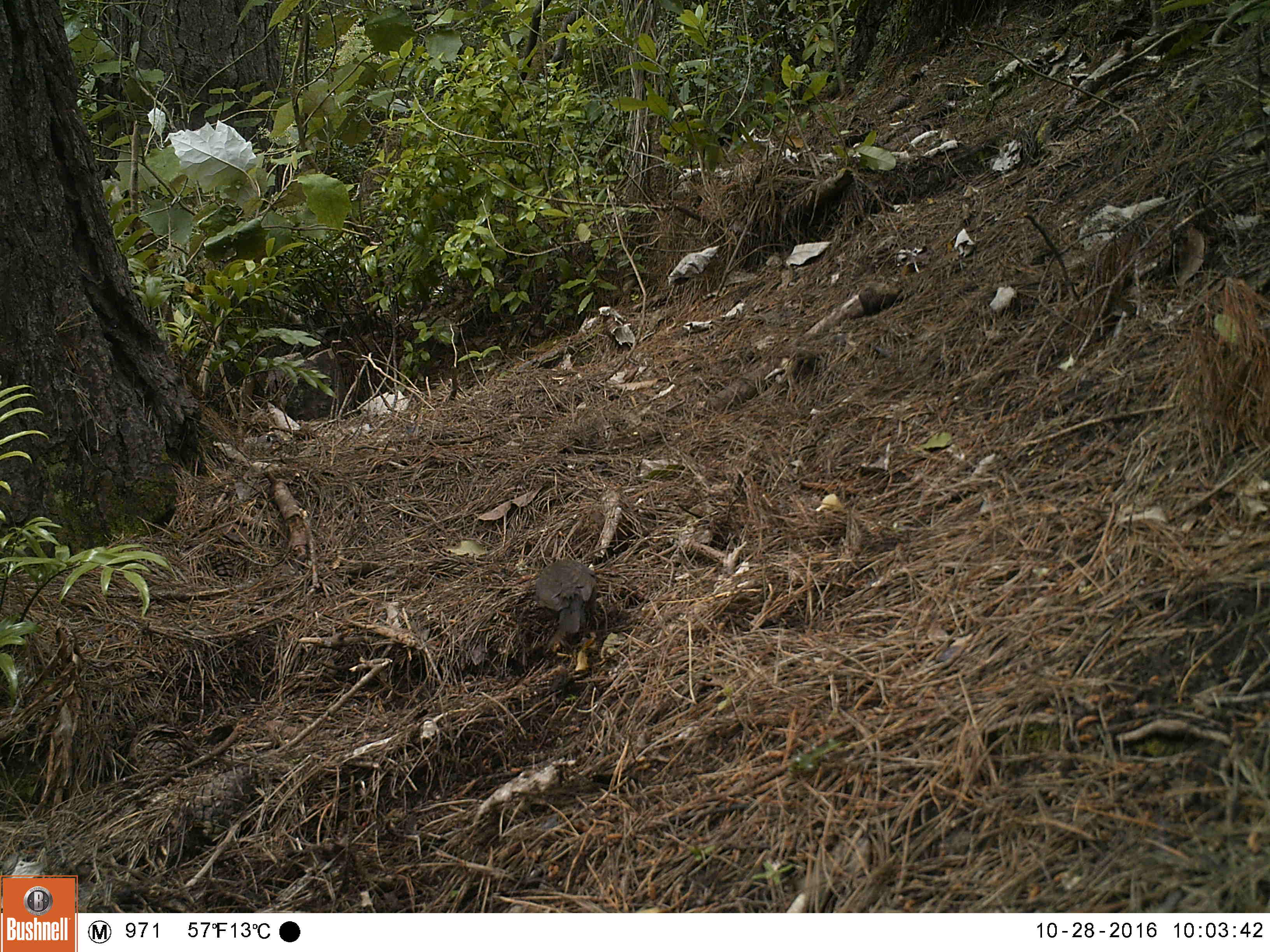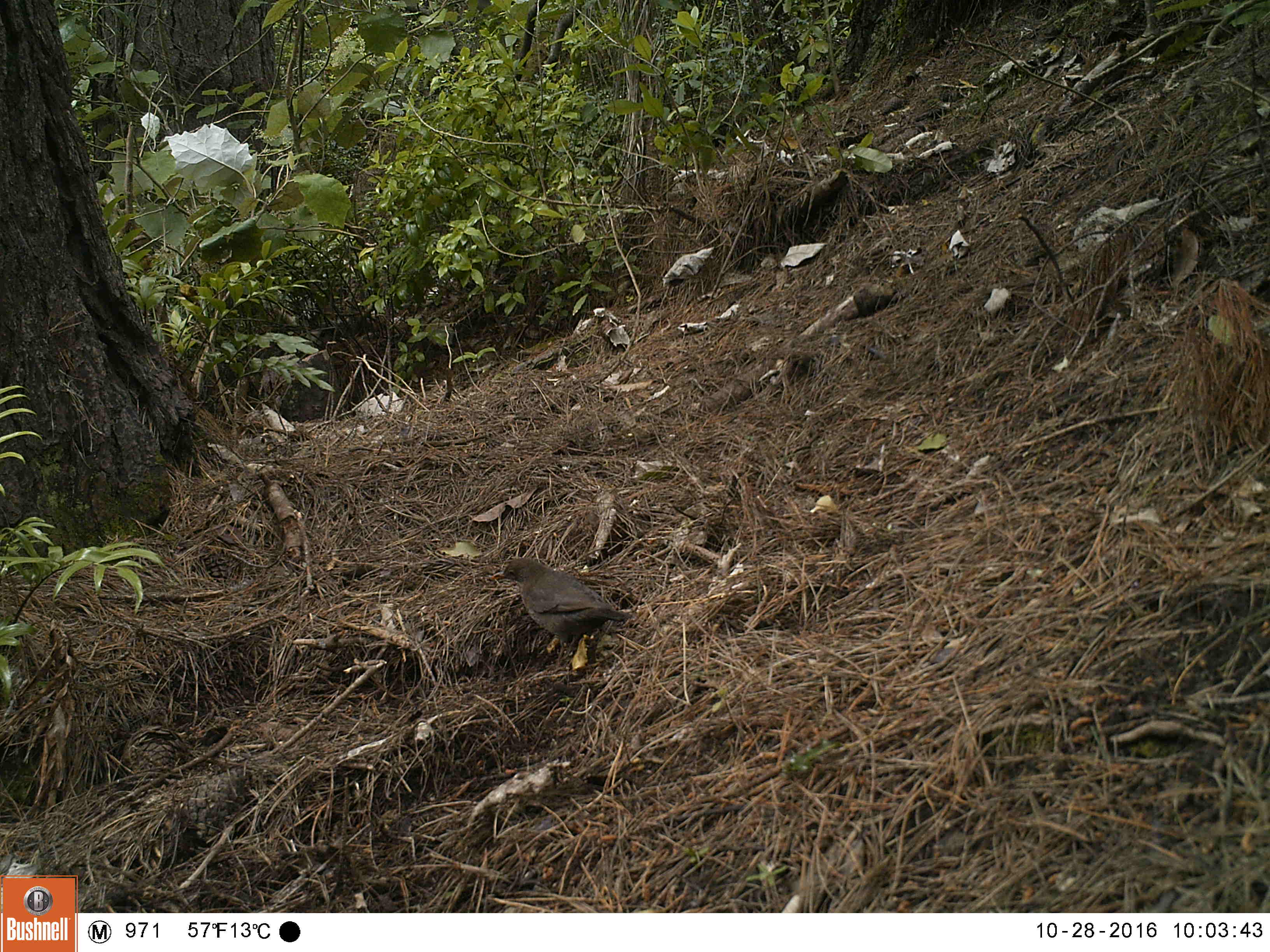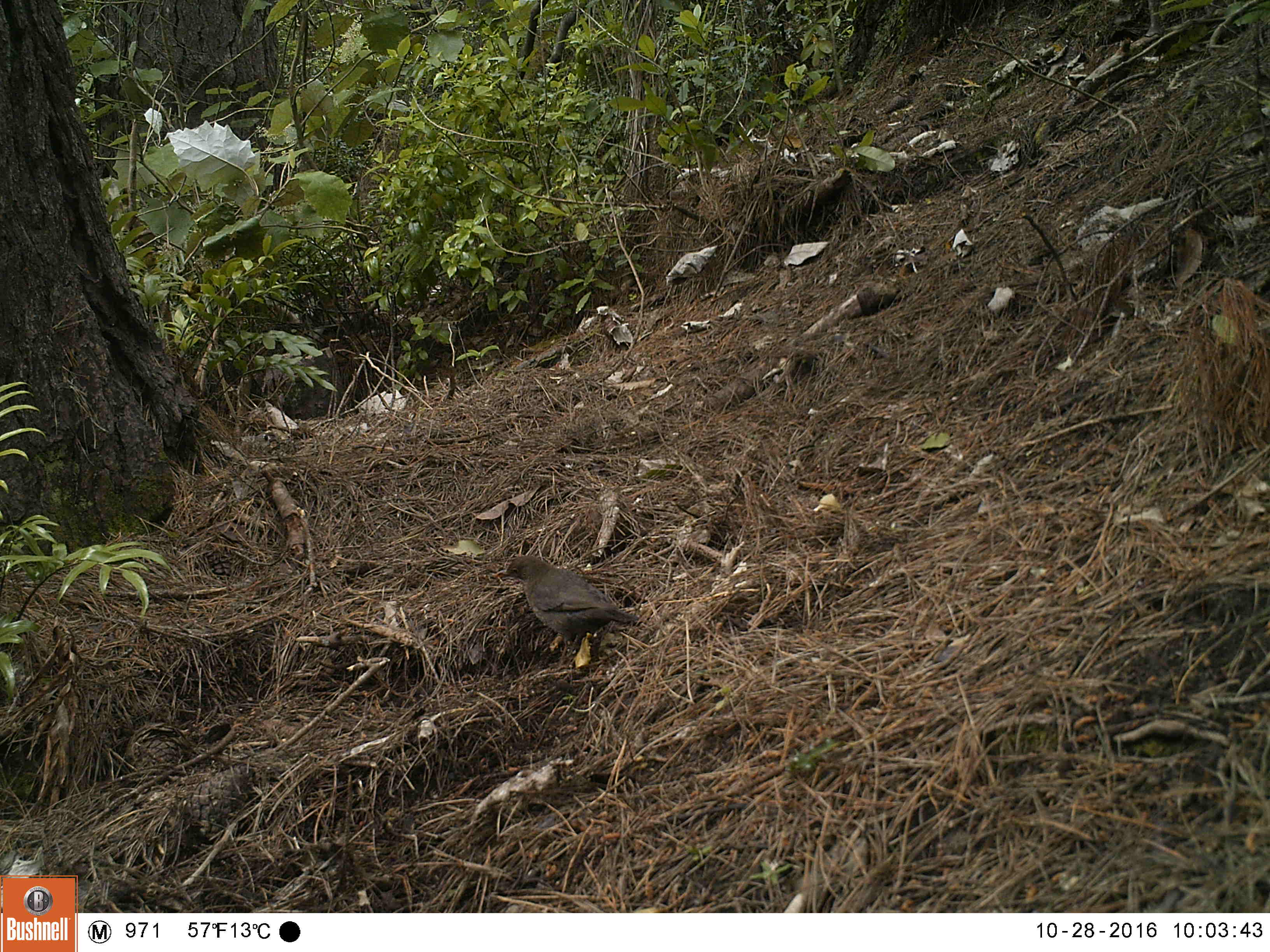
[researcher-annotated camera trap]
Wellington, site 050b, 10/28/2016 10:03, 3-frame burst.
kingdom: Animalia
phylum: Chordata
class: Aves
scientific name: Aves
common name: bird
Bird (Aves).